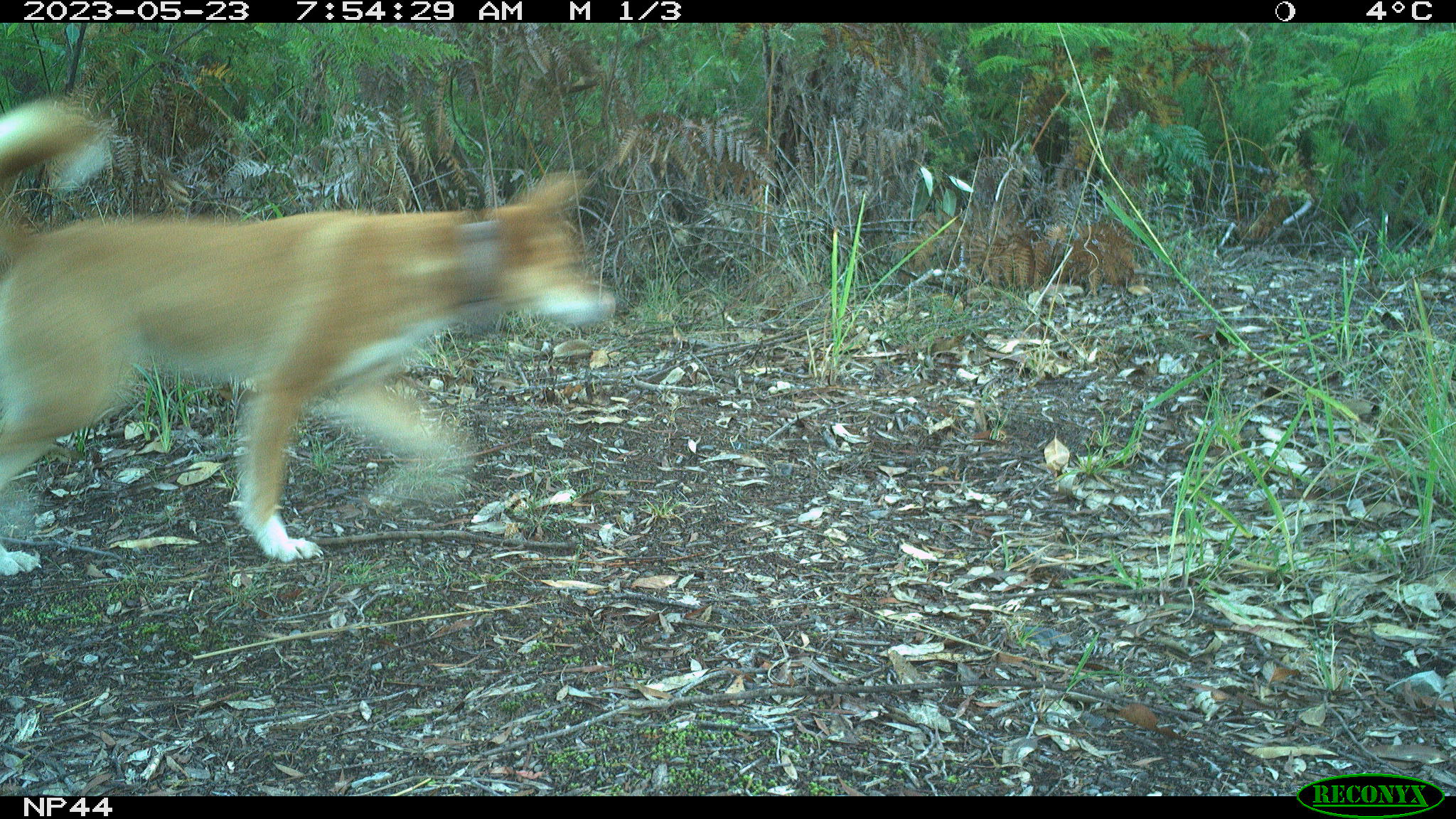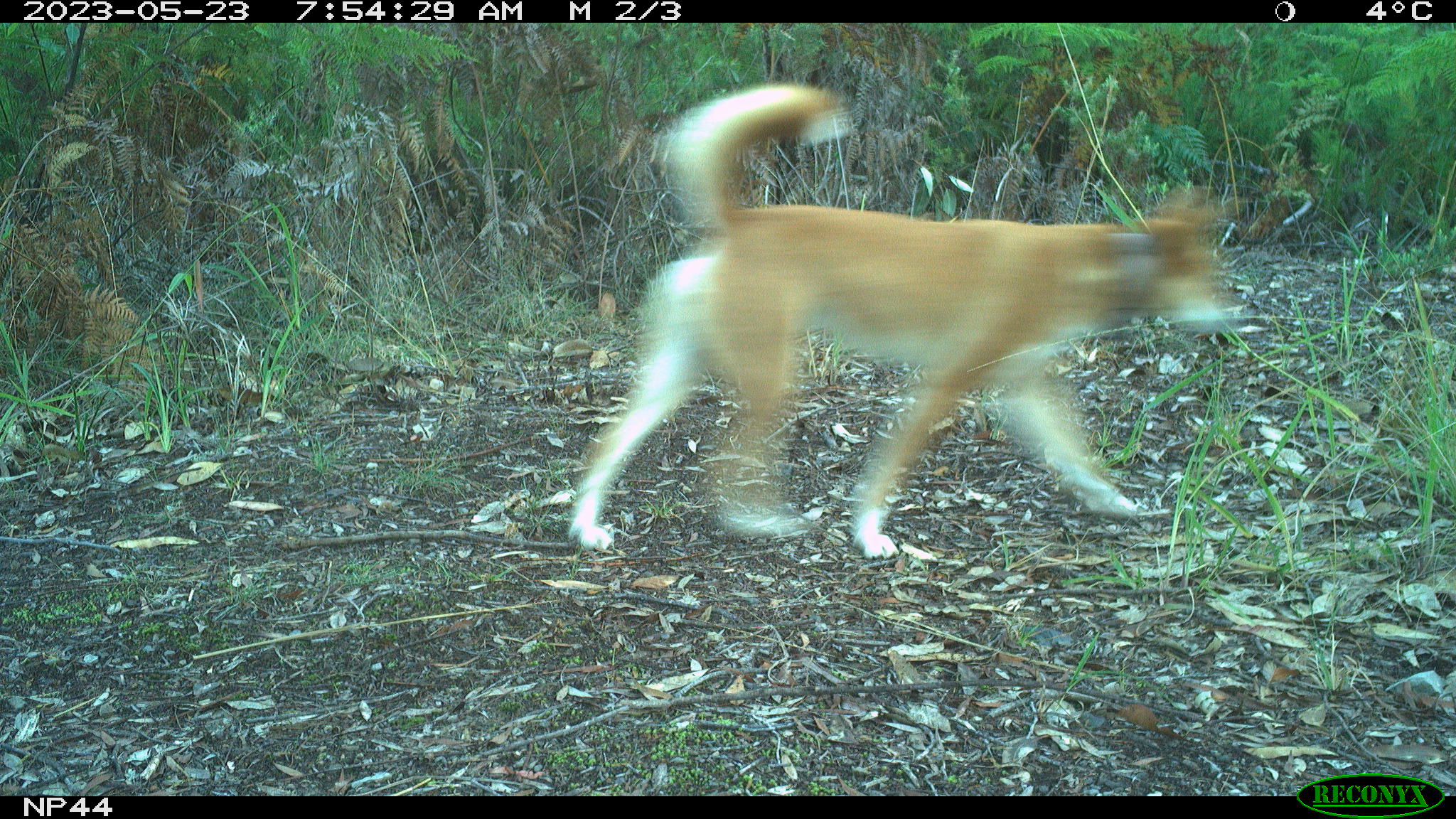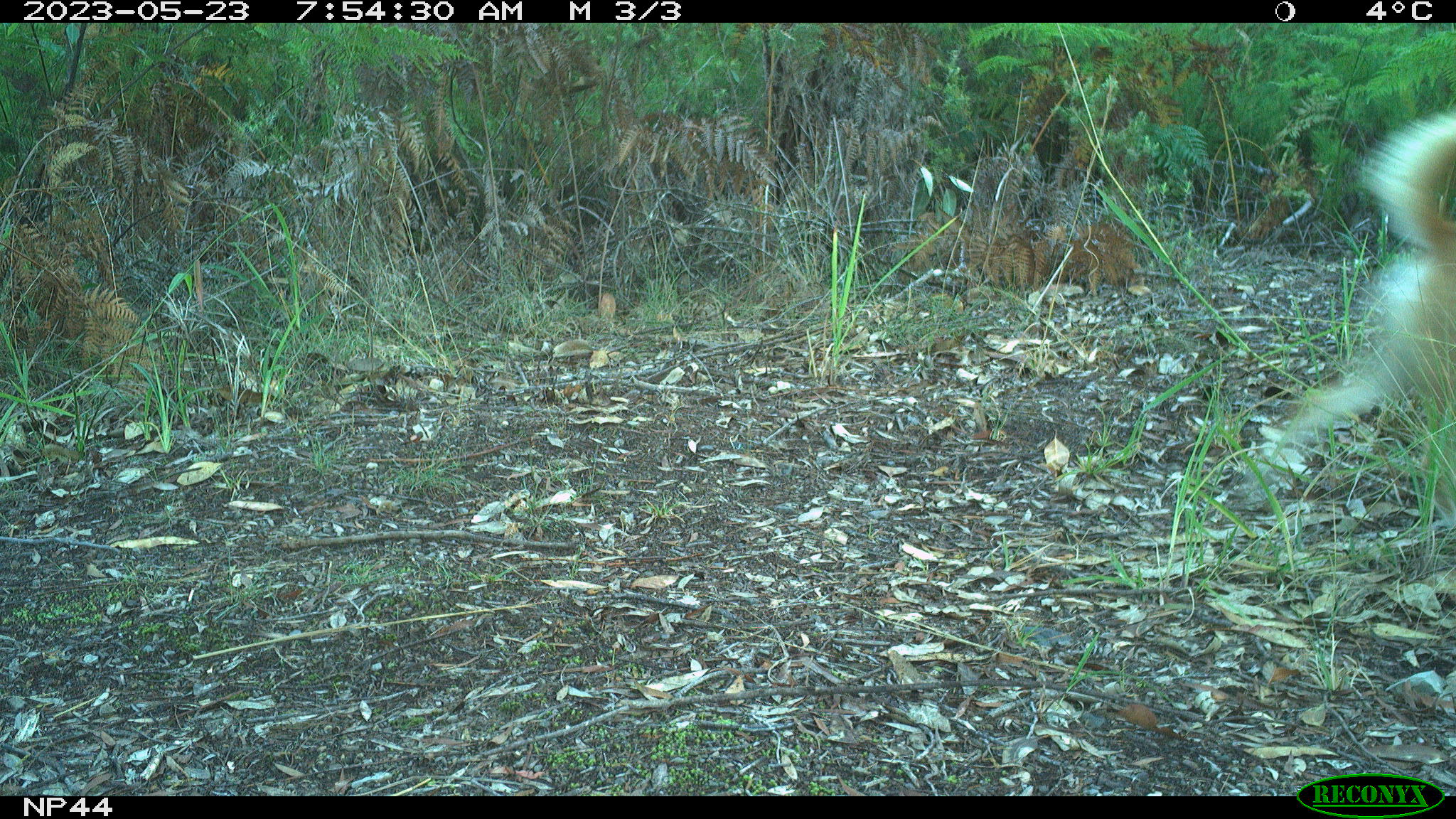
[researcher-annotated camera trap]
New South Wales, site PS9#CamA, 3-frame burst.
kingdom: Animalia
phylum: Chordata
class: Mammalia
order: Carnivora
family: Canidae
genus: Canis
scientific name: Canis familiaris dingo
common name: dingo